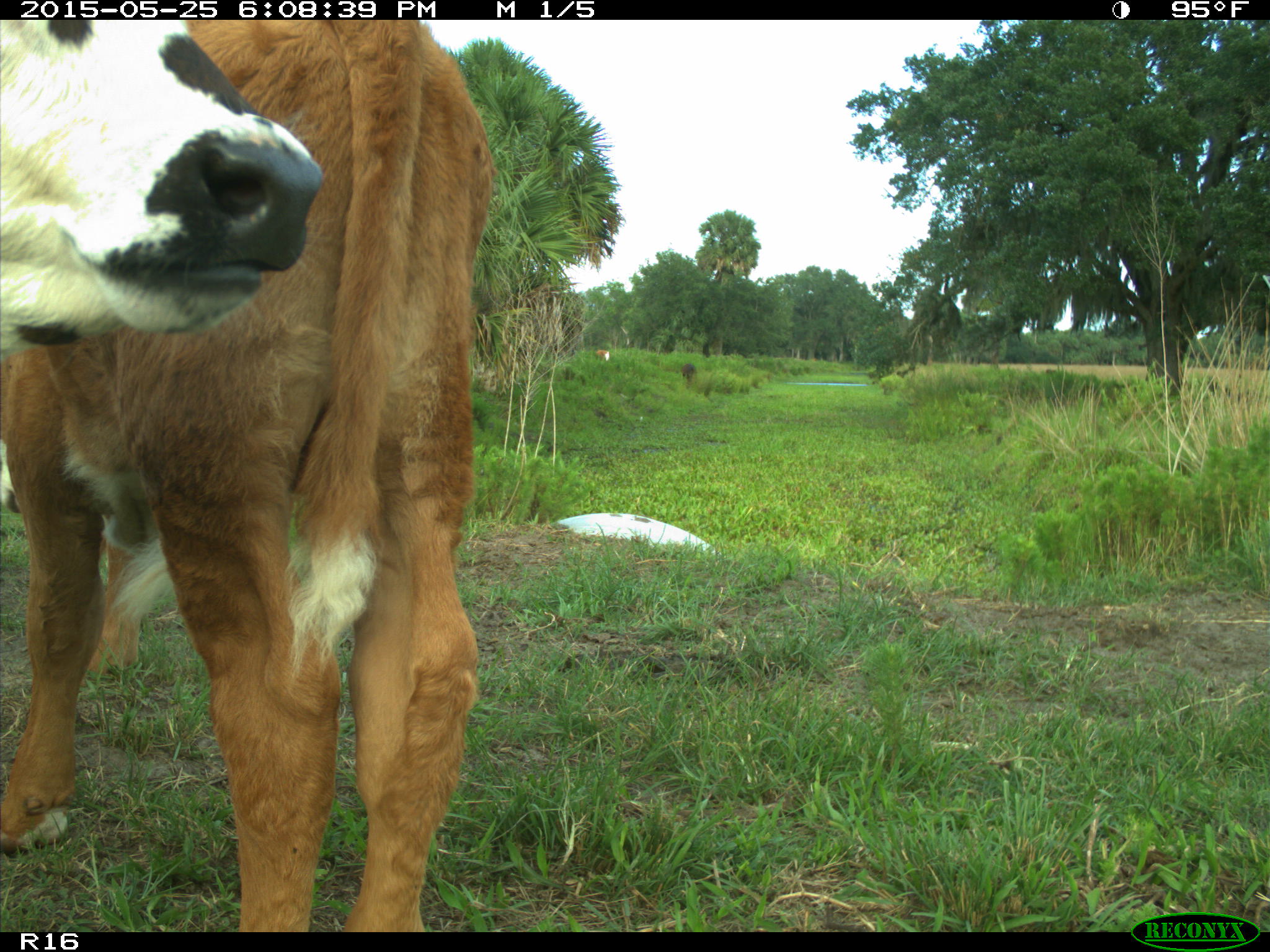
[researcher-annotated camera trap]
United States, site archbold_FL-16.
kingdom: Animalia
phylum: Chordata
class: Mammalia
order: Artiodactyla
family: Bovidae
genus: Bos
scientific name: Bos taurus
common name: domestic cow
Bos taurus (domestic cow).